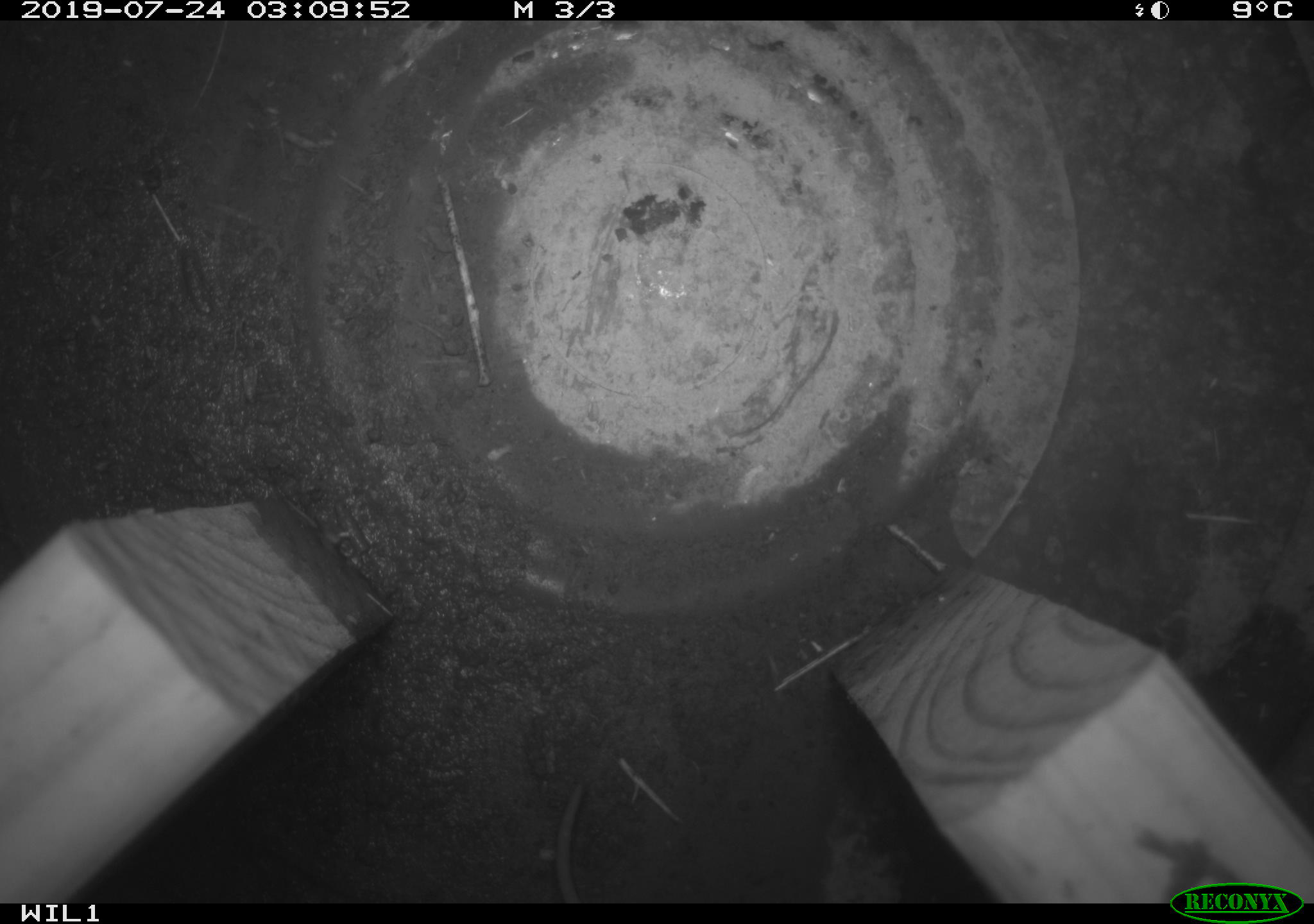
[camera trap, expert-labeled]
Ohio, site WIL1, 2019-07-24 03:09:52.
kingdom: Animalia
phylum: Chordata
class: Mammalia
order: Eulipotyphla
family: Soricidae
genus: Sorex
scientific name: Sorex cinereus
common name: masked shrew